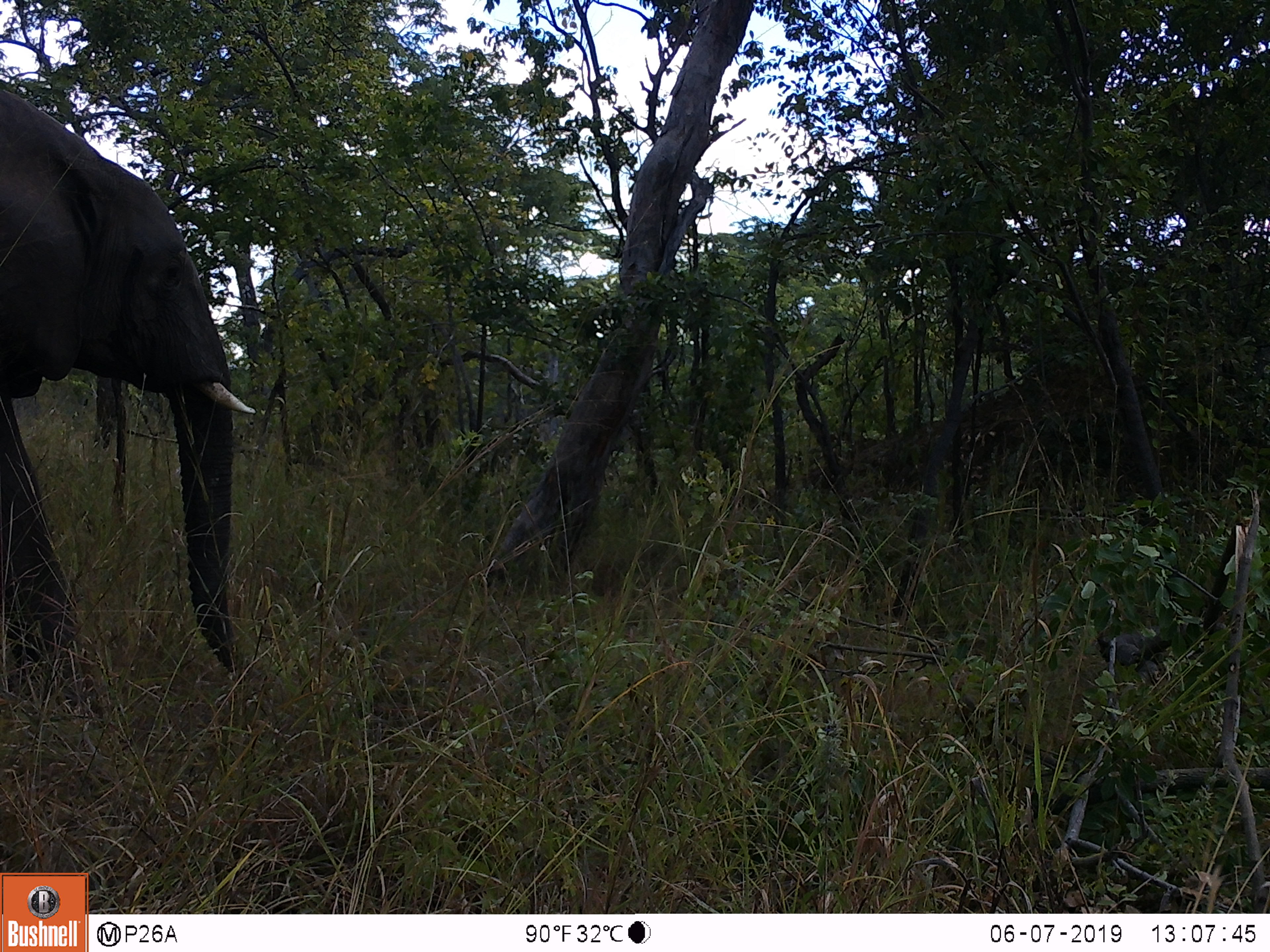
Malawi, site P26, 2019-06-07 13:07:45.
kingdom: Animalia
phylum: Chordata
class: Mammalia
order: Proboscidea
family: Elephantidae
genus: Loxodonta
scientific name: Loxodonta africana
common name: african savanna elephant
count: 1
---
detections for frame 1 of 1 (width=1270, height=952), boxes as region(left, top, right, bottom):
african savanna elephant: region(0, 72, 277, 710)